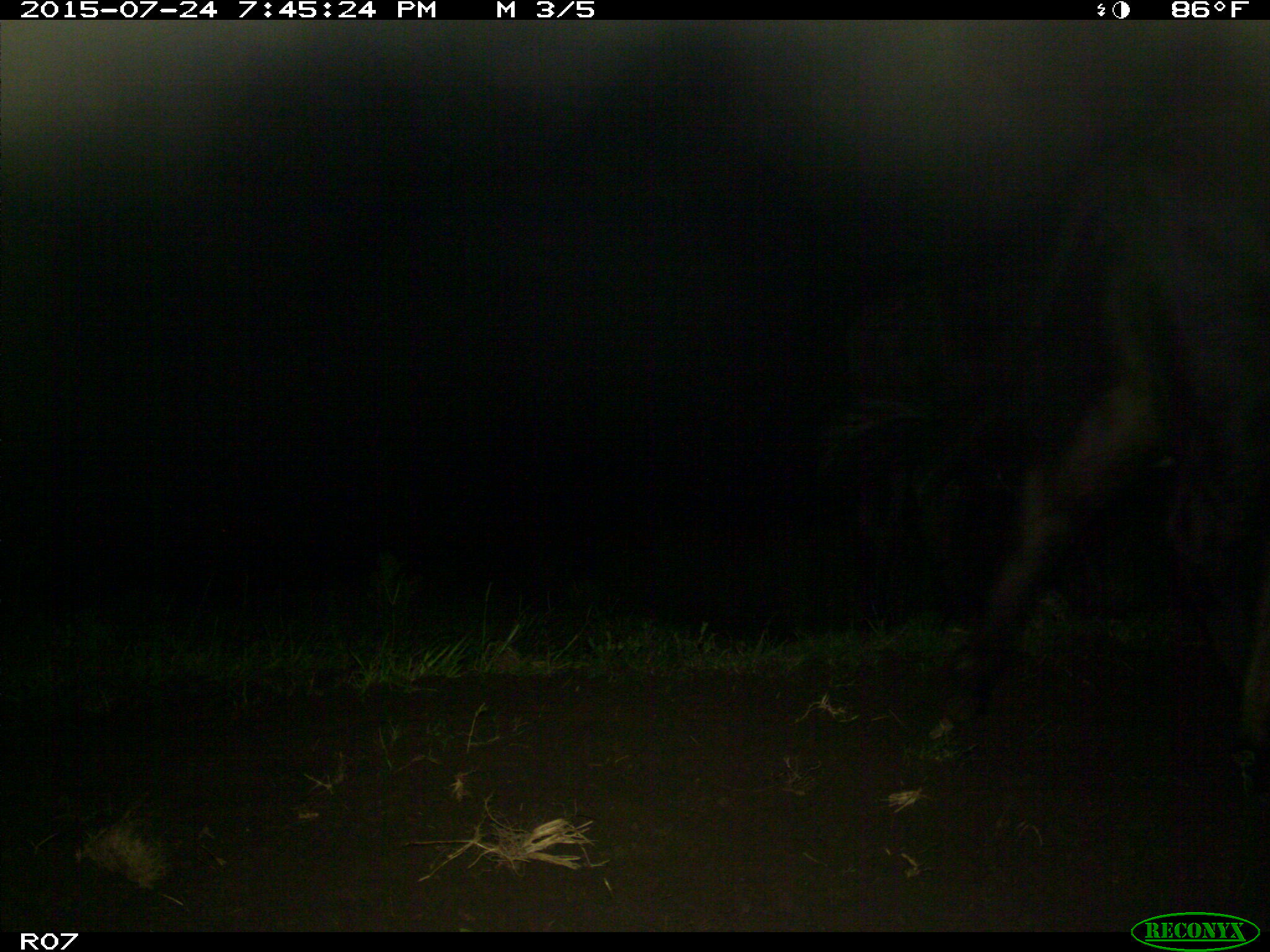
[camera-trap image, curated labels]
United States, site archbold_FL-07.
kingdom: Animalia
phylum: Chordata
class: Mammalia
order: Artiodactyla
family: Bovidae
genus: Bos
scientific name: Bos taurus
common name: domestic cow